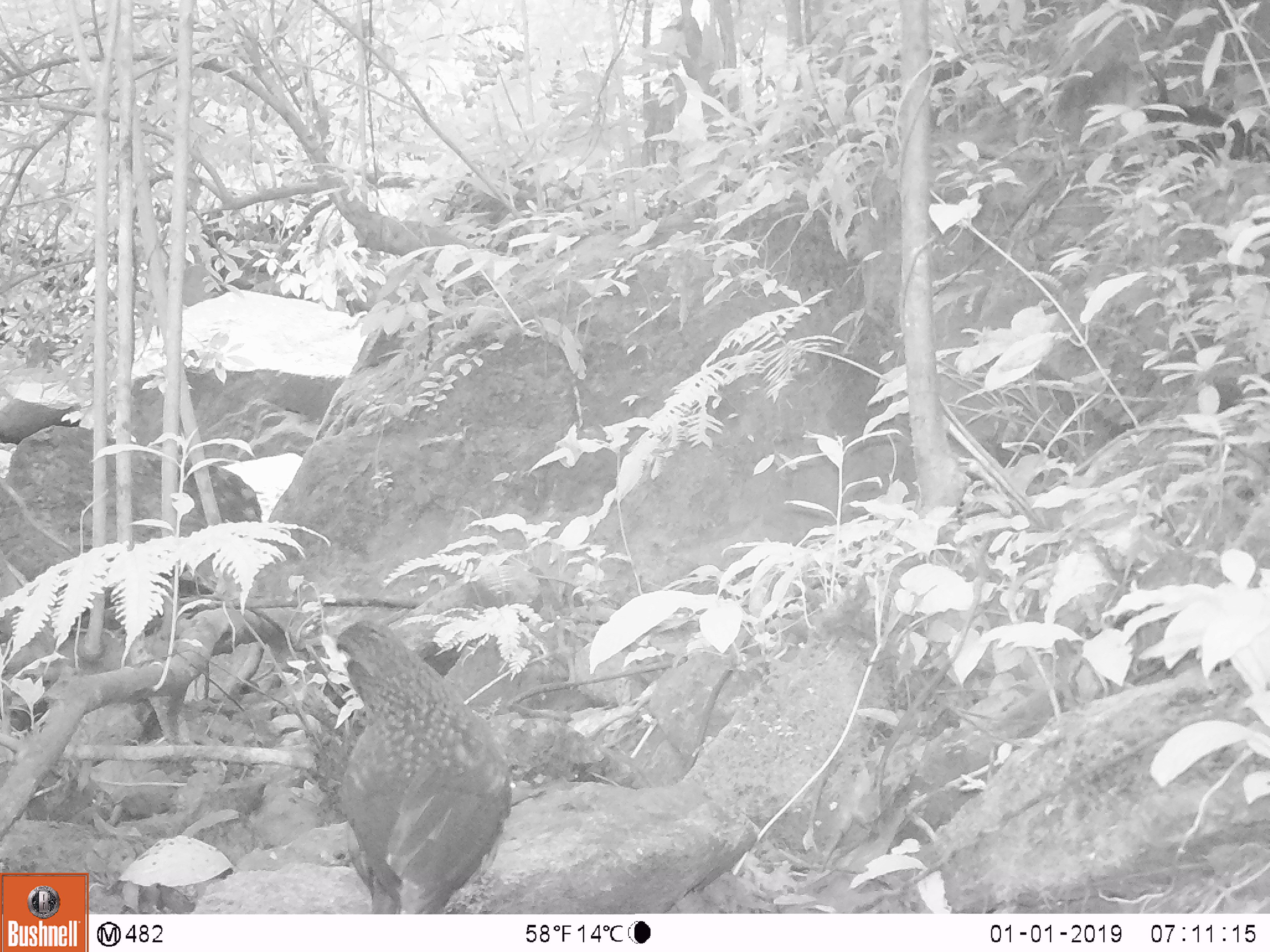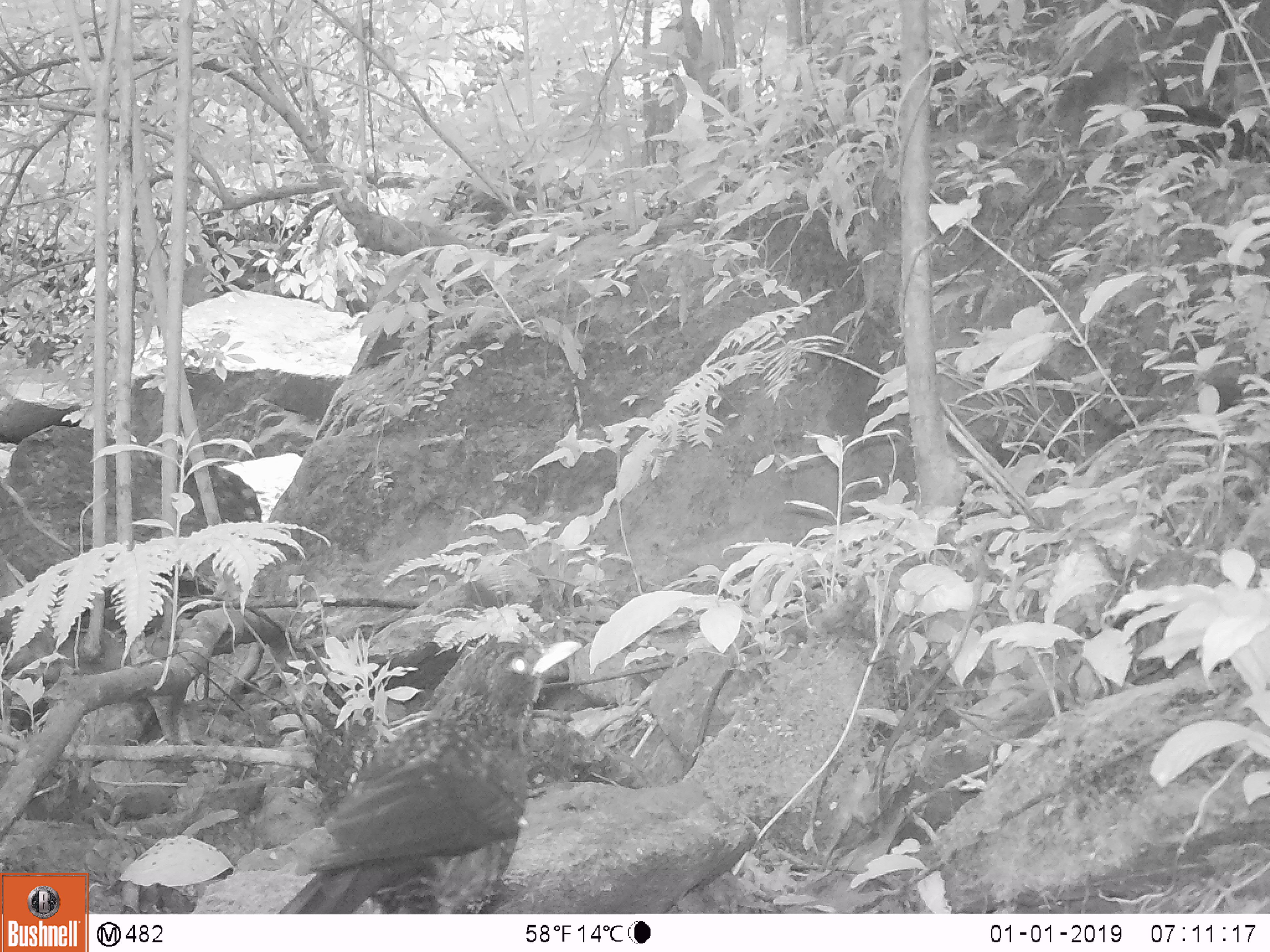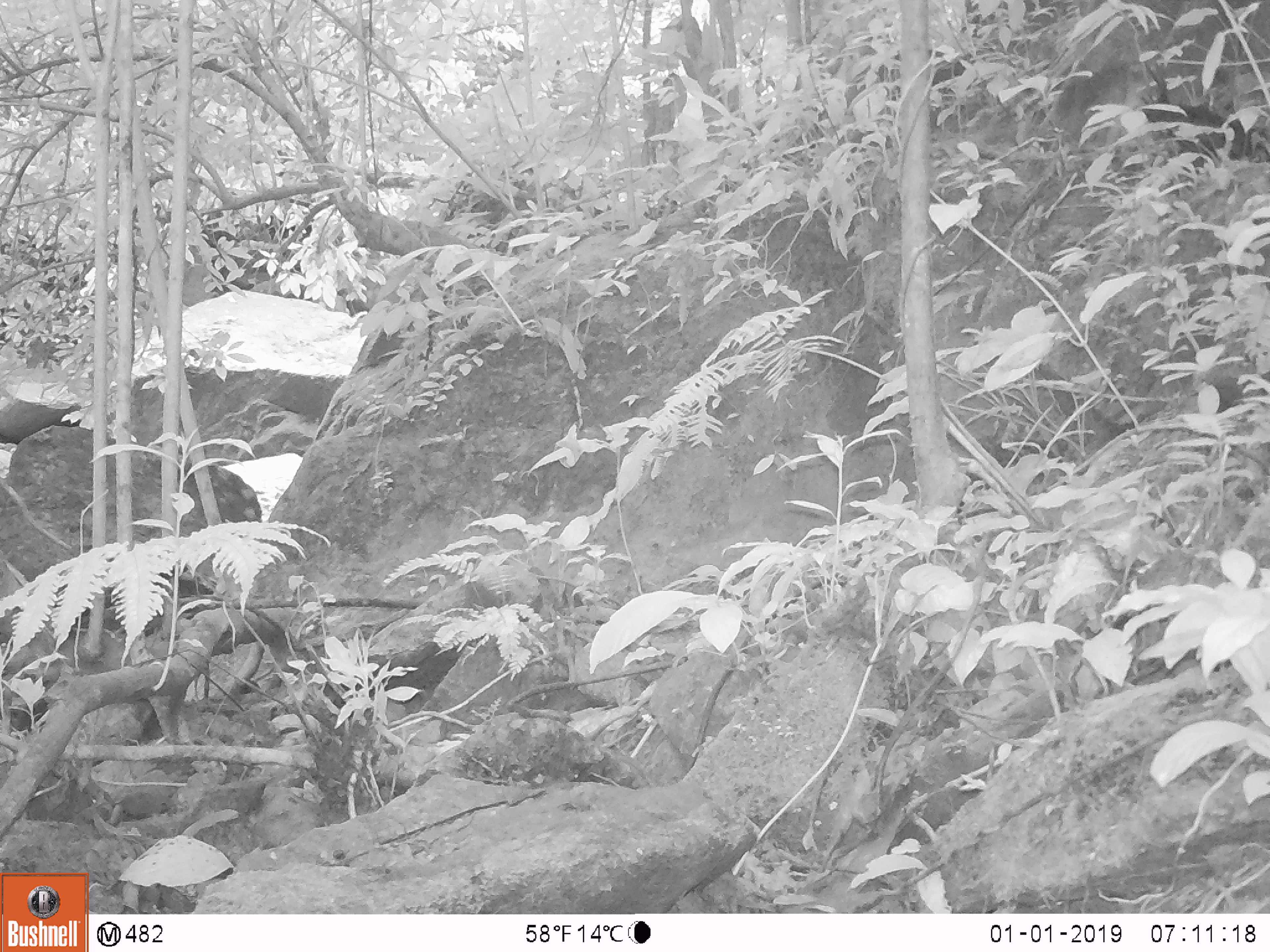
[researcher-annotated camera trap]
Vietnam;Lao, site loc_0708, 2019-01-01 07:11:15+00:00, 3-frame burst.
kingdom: Animalia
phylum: Chordata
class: Aves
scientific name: Aves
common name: bird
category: unidentified bird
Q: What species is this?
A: Unidentified bird (bird) (Aves).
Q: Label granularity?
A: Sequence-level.